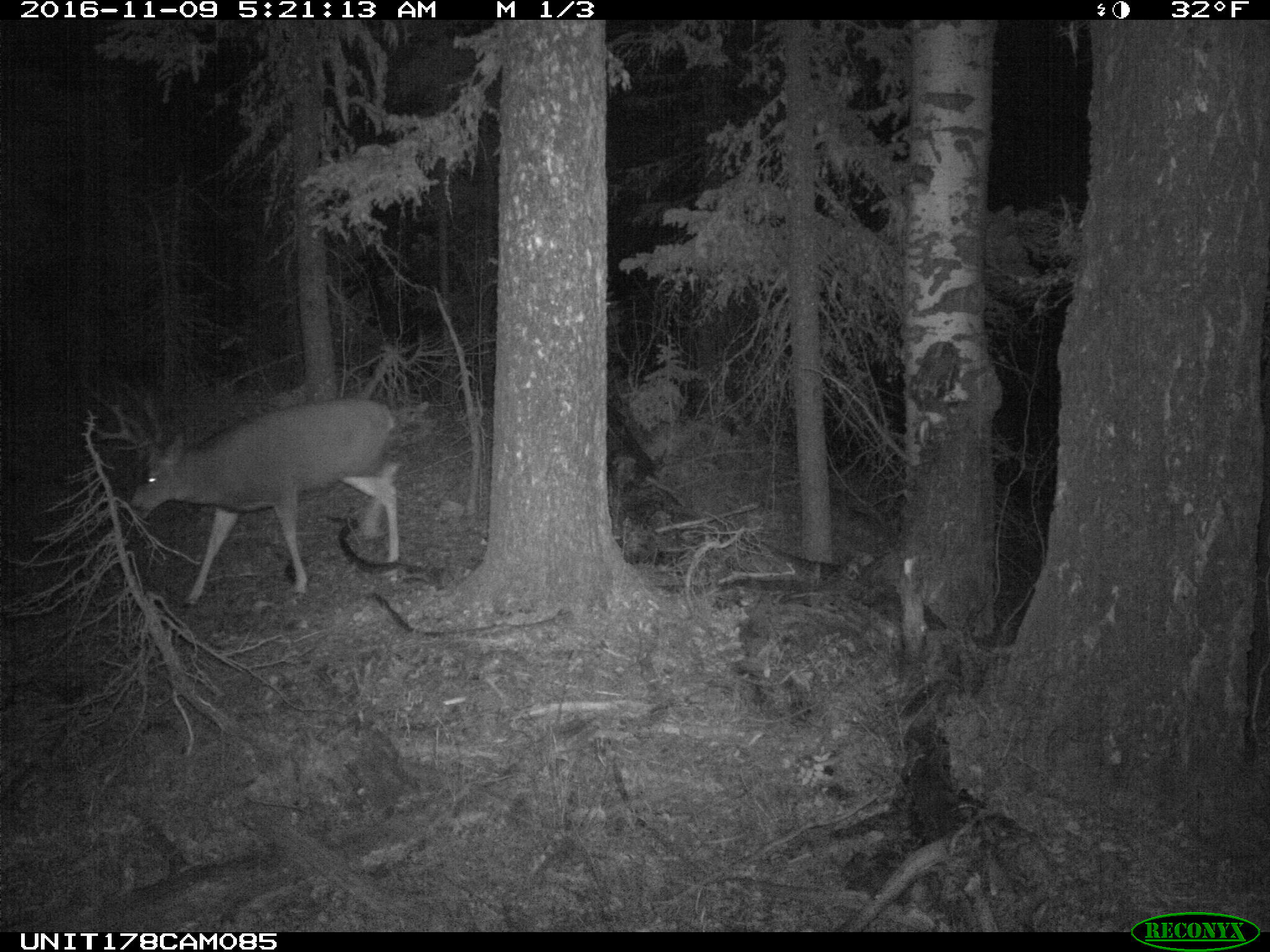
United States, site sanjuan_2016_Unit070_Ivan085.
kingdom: Animalia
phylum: Chordata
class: Mammalia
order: Artiodactyla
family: Cervidae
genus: Odocoileus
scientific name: Odocoileus hemionus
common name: mule deer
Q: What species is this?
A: Odocoileus hemionus (mule deer).